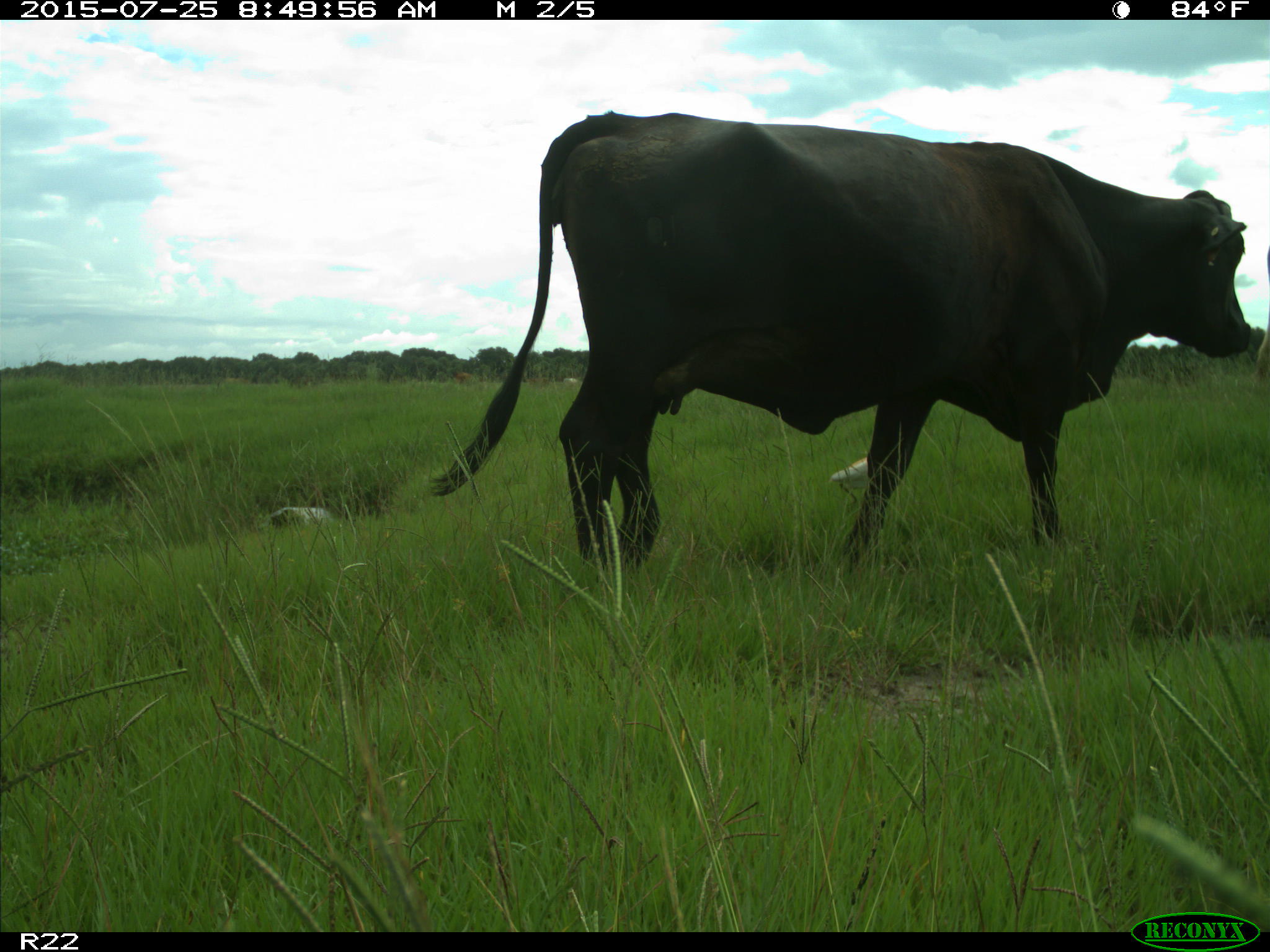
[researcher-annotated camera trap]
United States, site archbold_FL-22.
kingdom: Animalia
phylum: Chordata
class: Mammalia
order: Artiodactyla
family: Bovidae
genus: Bos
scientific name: Bos taurus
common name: domestic cow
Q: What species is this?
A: Bos taurus (domestic cow).